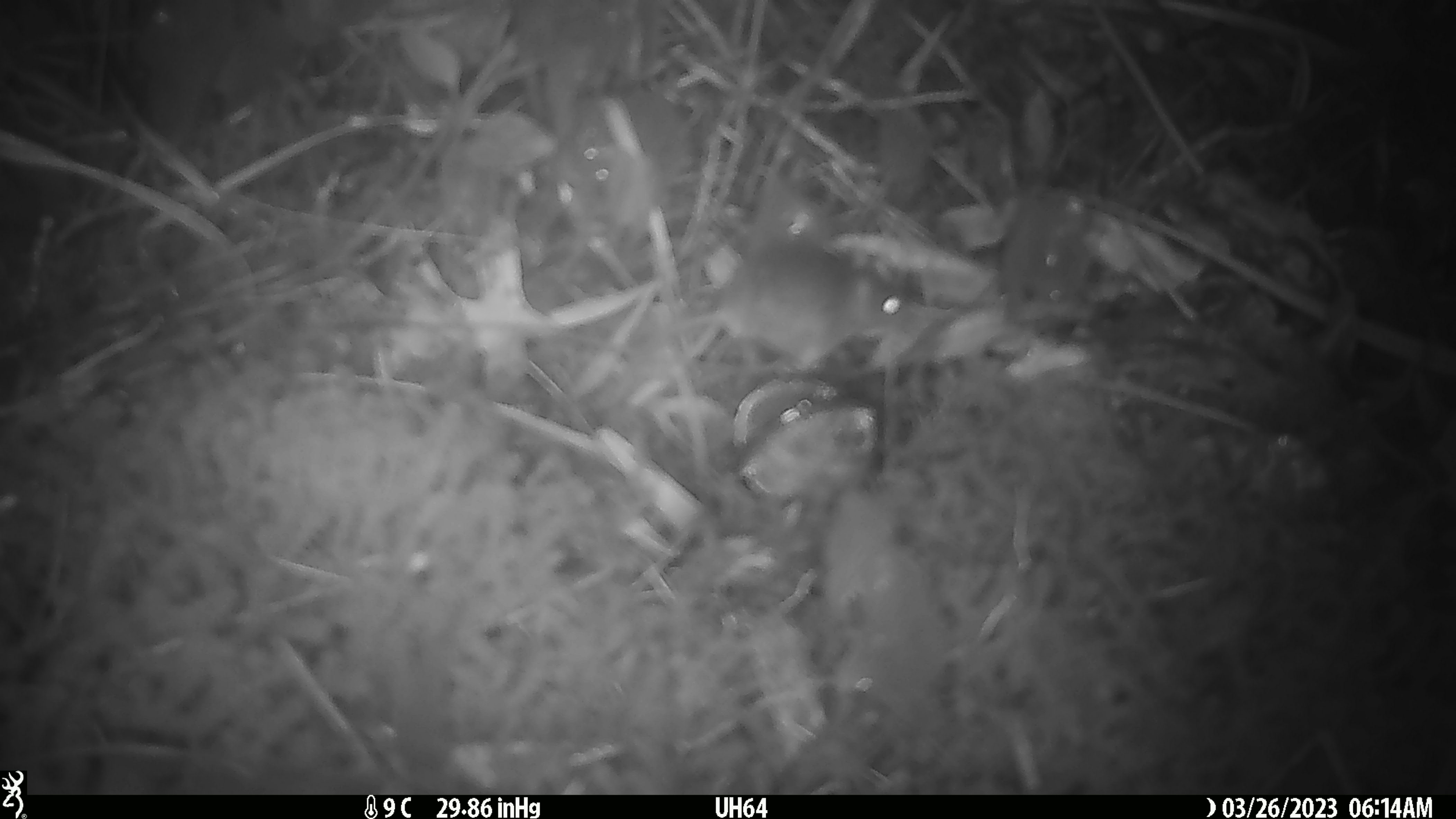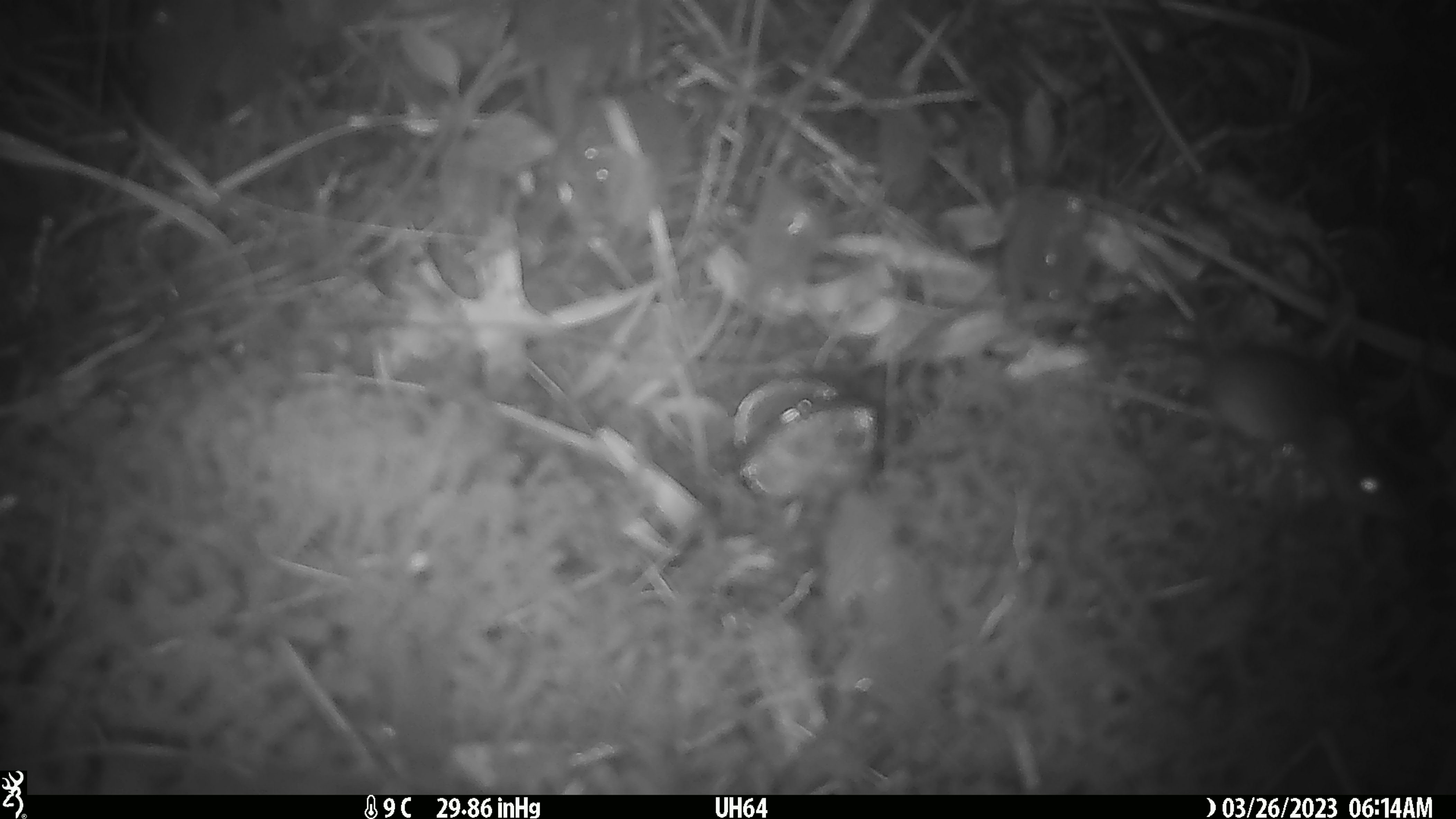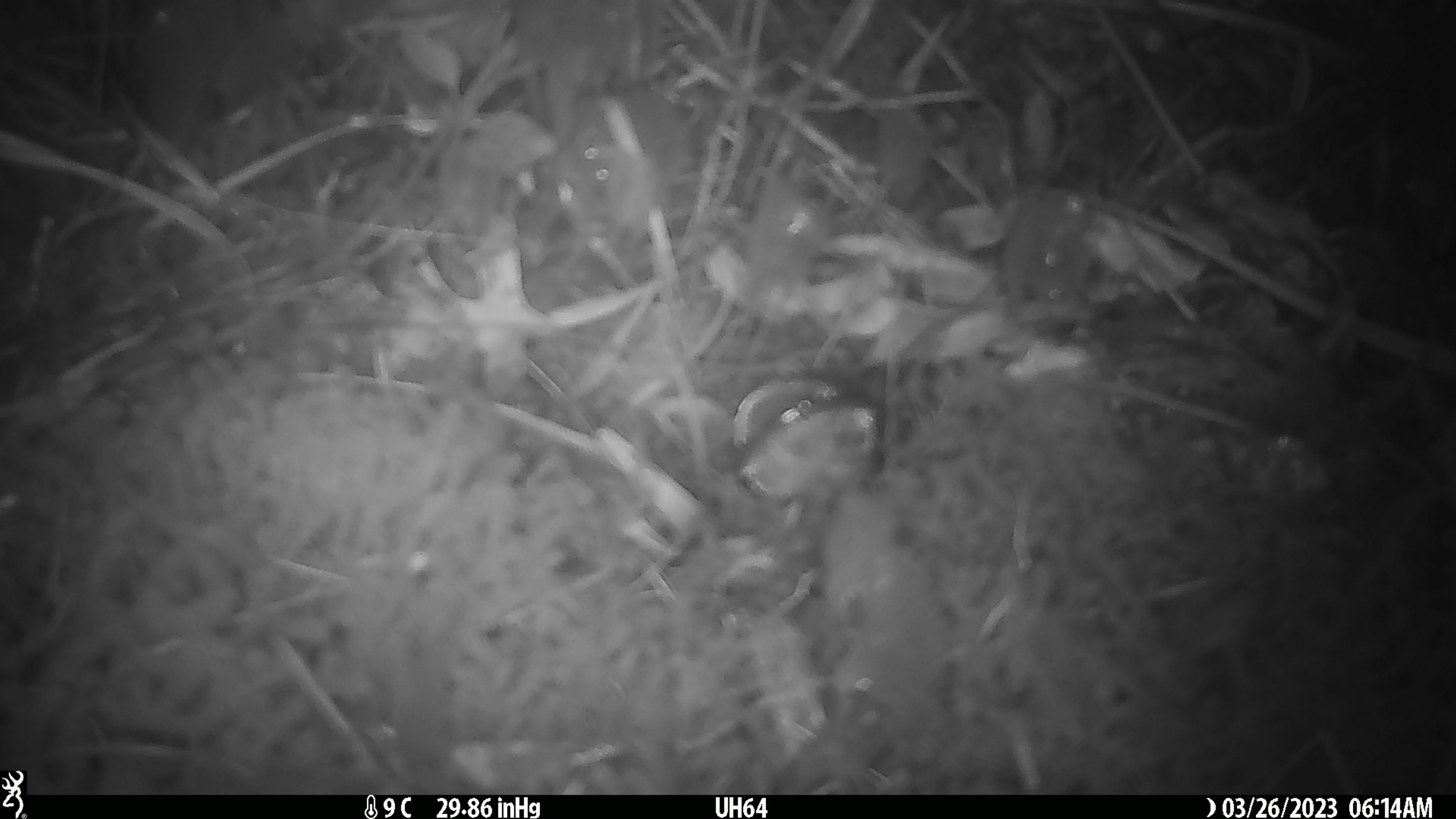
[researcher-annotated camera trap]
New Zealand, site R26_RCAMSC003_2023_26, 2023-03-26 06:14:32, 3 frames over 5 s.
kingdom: Animalia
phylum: Chordata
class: Mammalia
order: Rodentia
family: Muridae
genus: Mus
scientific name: Mus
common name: mouse